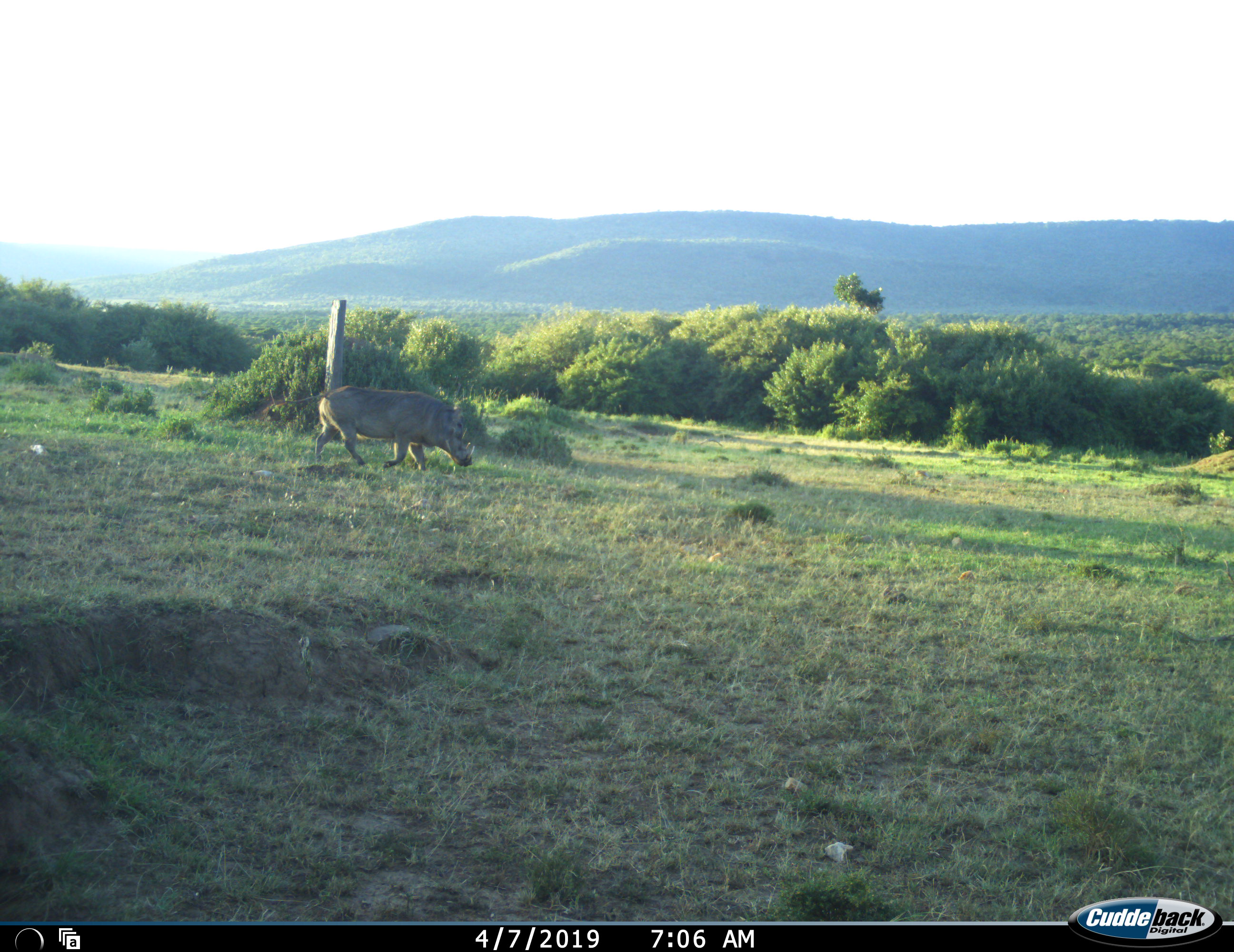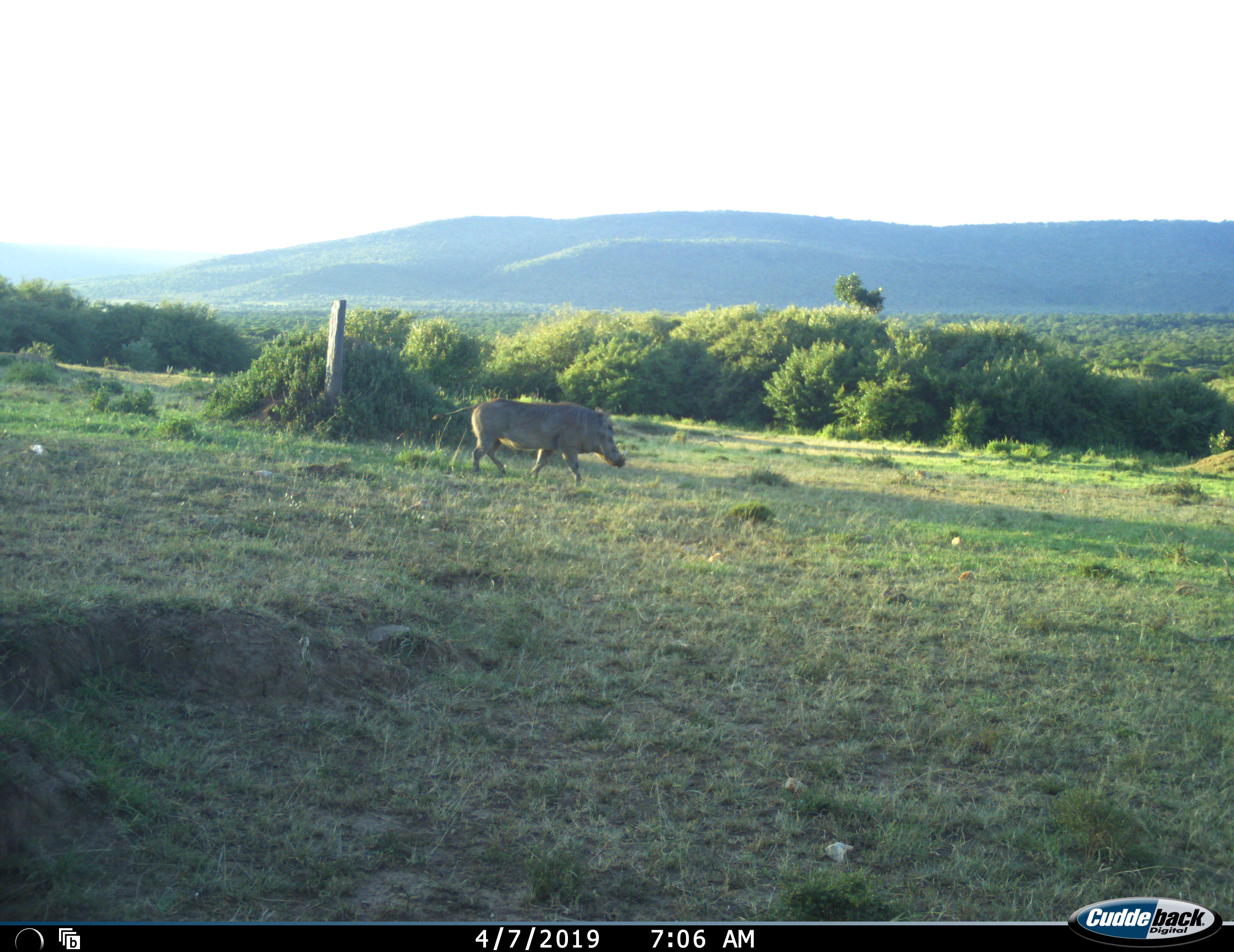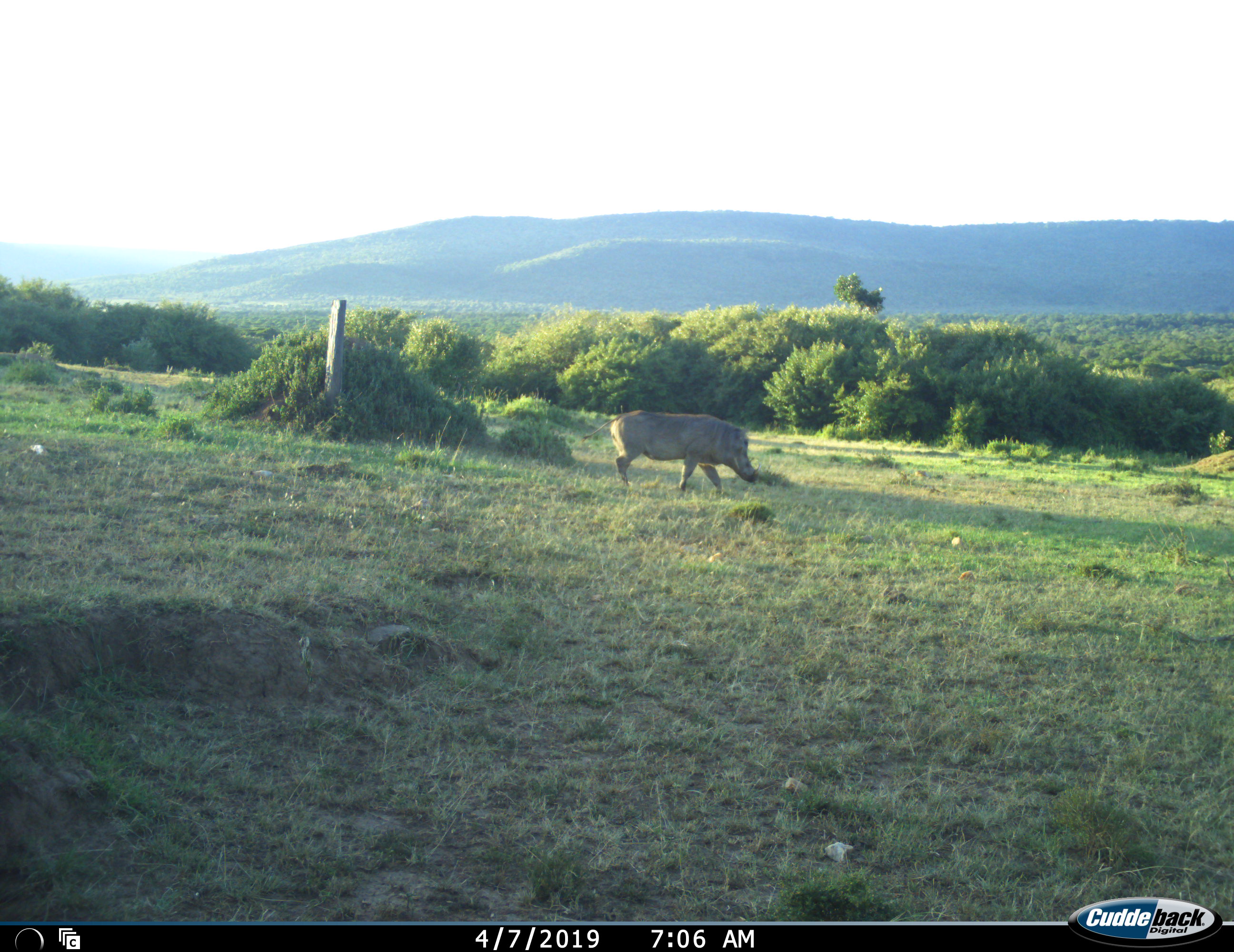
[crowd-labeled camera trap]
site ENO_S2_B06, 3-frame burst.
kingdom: Animalia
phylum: Chordata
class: Mammalia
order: Artiodactyla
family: Suidae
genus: Phacochoerus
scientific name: Phacochoerus africanus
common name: warthog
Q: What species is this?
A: Warthog (Phacochoerus africanus).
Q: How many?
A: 1.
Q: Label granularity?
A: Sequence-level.